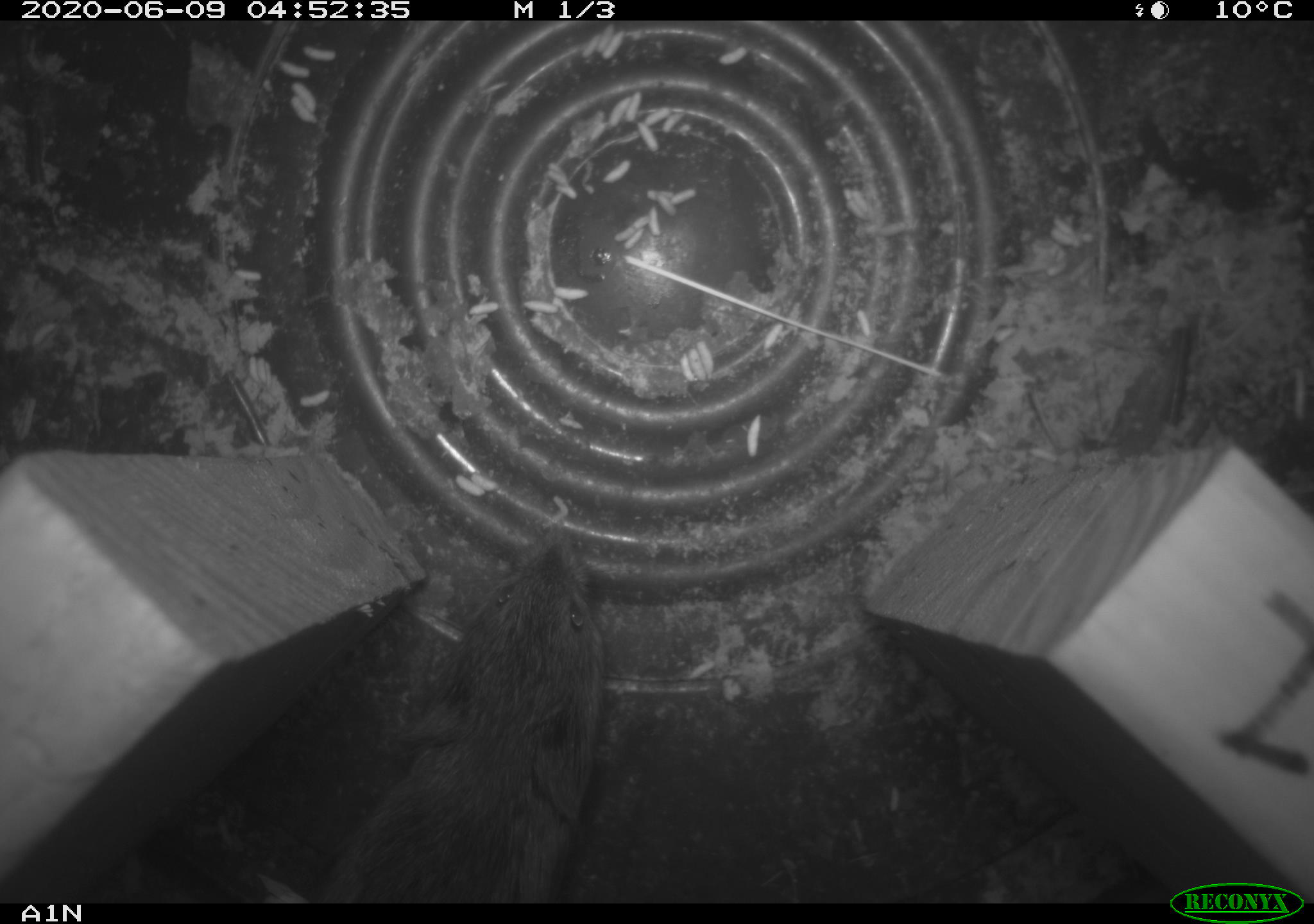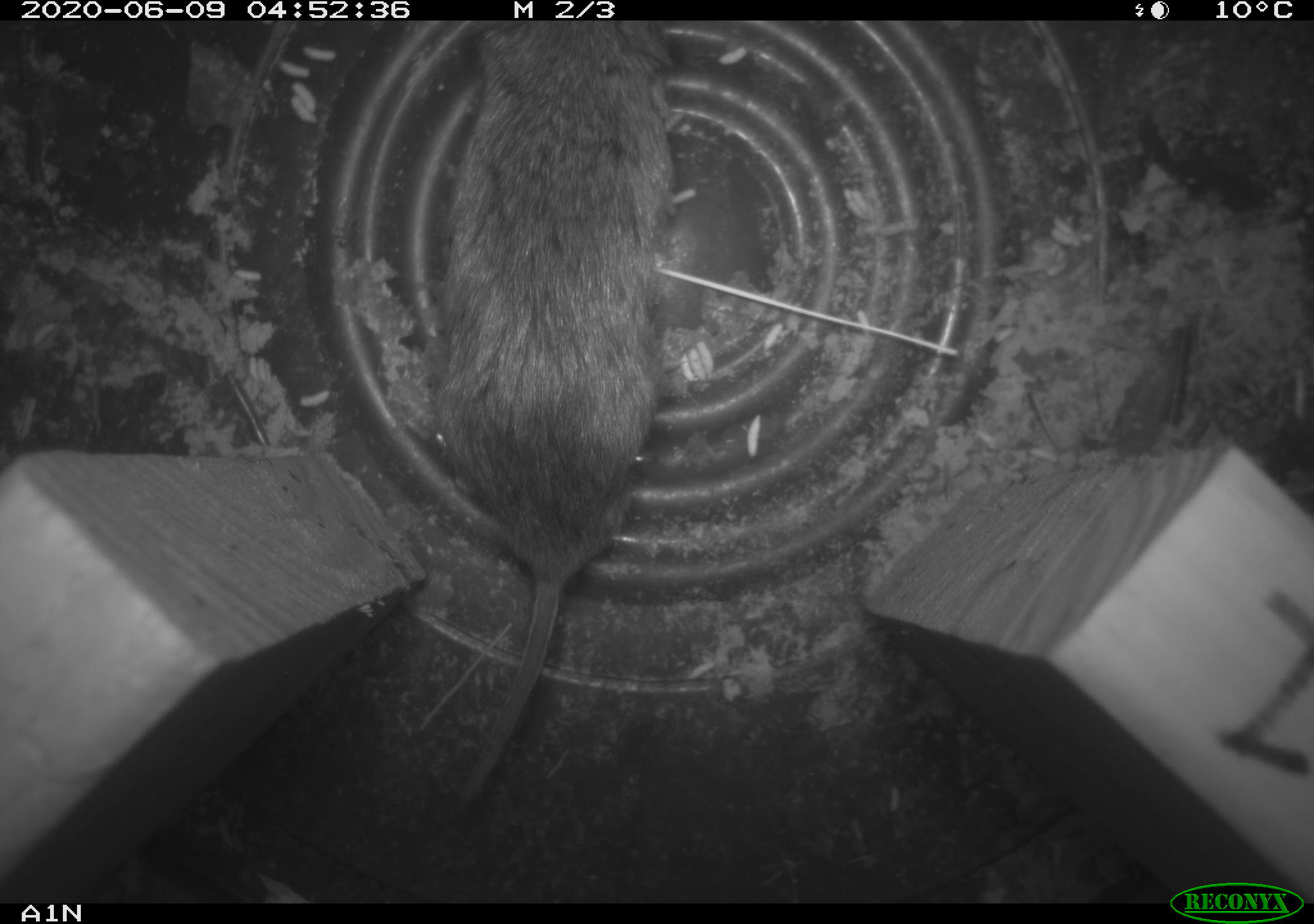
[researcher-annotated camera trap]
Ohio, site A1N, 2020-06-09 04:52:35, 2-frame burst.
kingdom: Animalia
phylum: Chordata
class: Mammalia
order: Rodentia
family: Cricetidae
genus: Microtus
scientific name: Microtus pennsylvanicus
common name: meadow vole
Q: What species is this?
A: Meadow vole (Microtus pennsylvanicus).